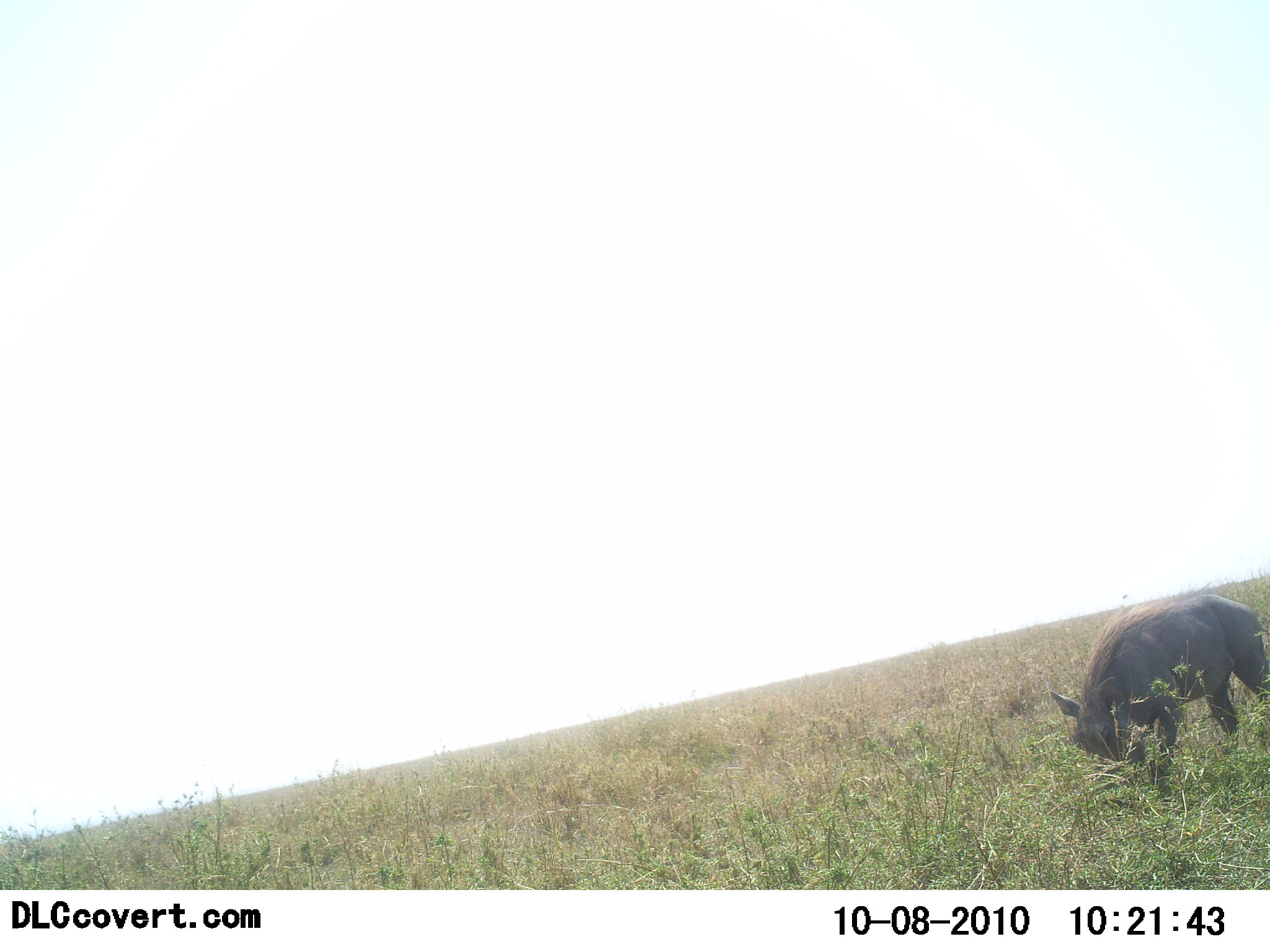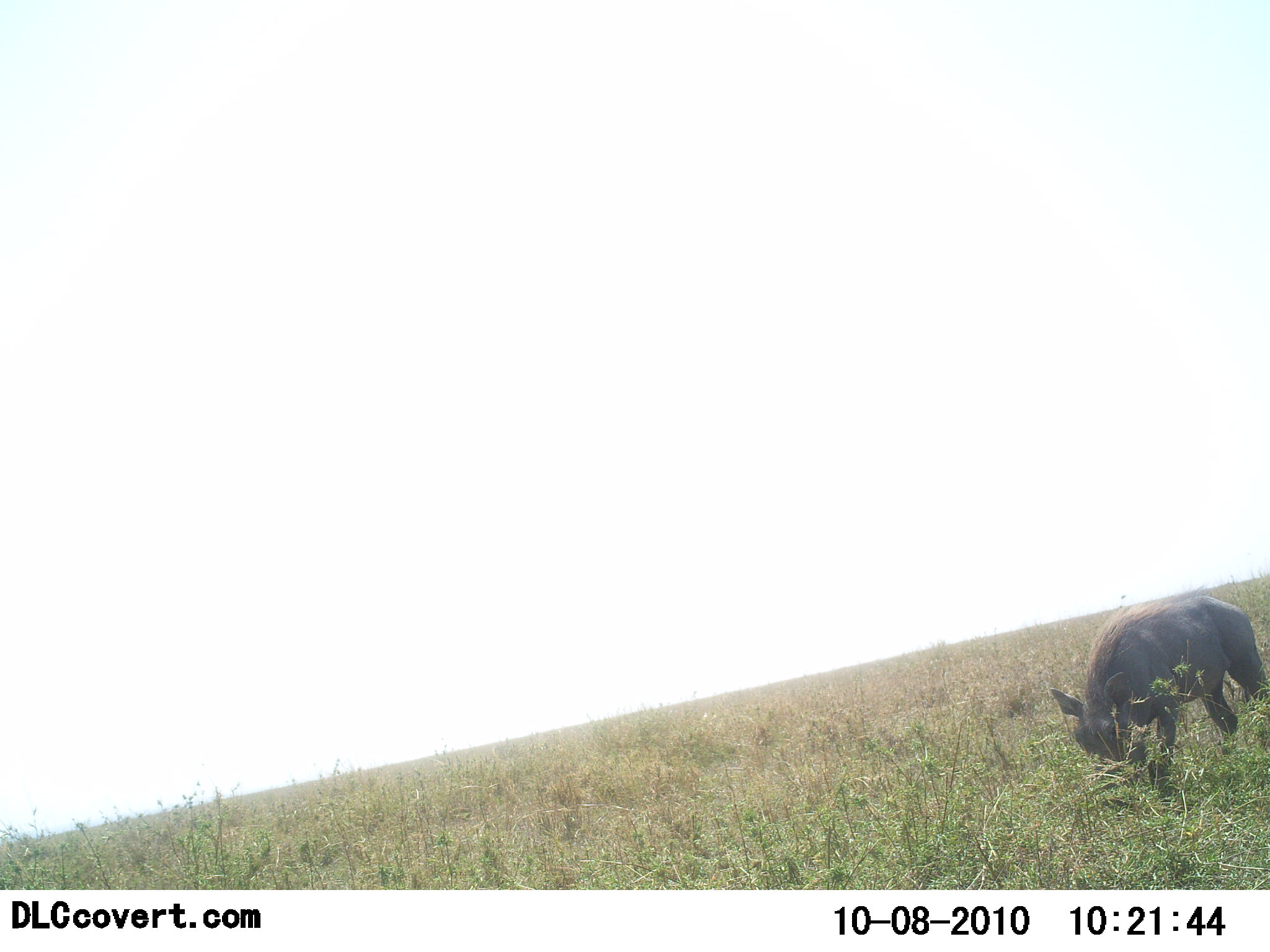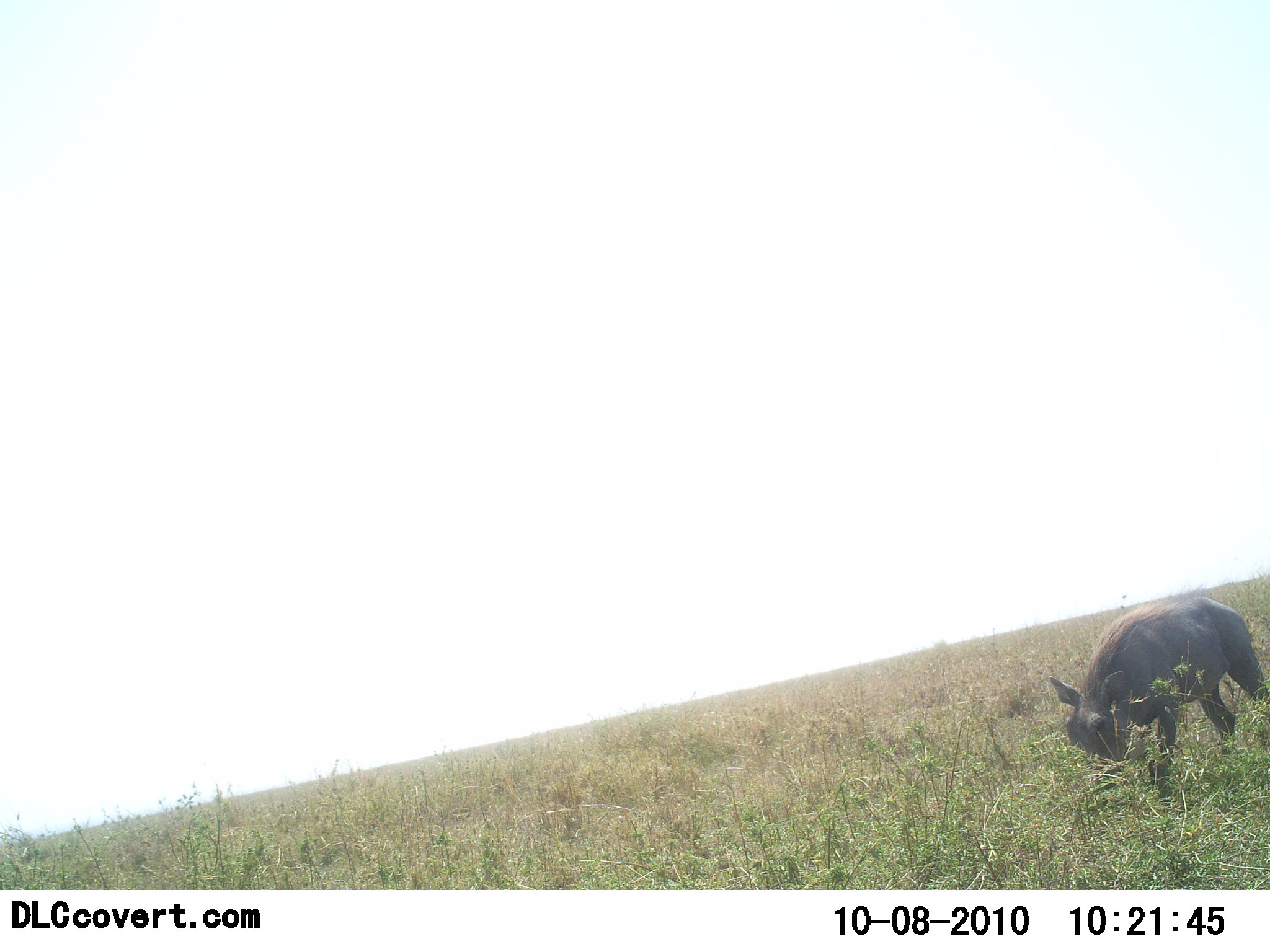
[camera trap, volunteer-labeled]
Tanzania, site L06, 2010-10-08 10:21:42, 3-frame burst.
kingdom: Animalia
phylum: Chordata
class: Mammalia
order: Artiodactyla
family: Suidae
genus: Phacochoerus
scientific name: Phacochoerus africanus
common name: warthog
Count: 1.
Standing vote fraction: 31%.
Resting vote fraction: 0%.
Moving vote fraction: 8%.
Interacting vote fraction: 8%.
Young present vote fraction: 0%.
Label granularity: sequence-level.